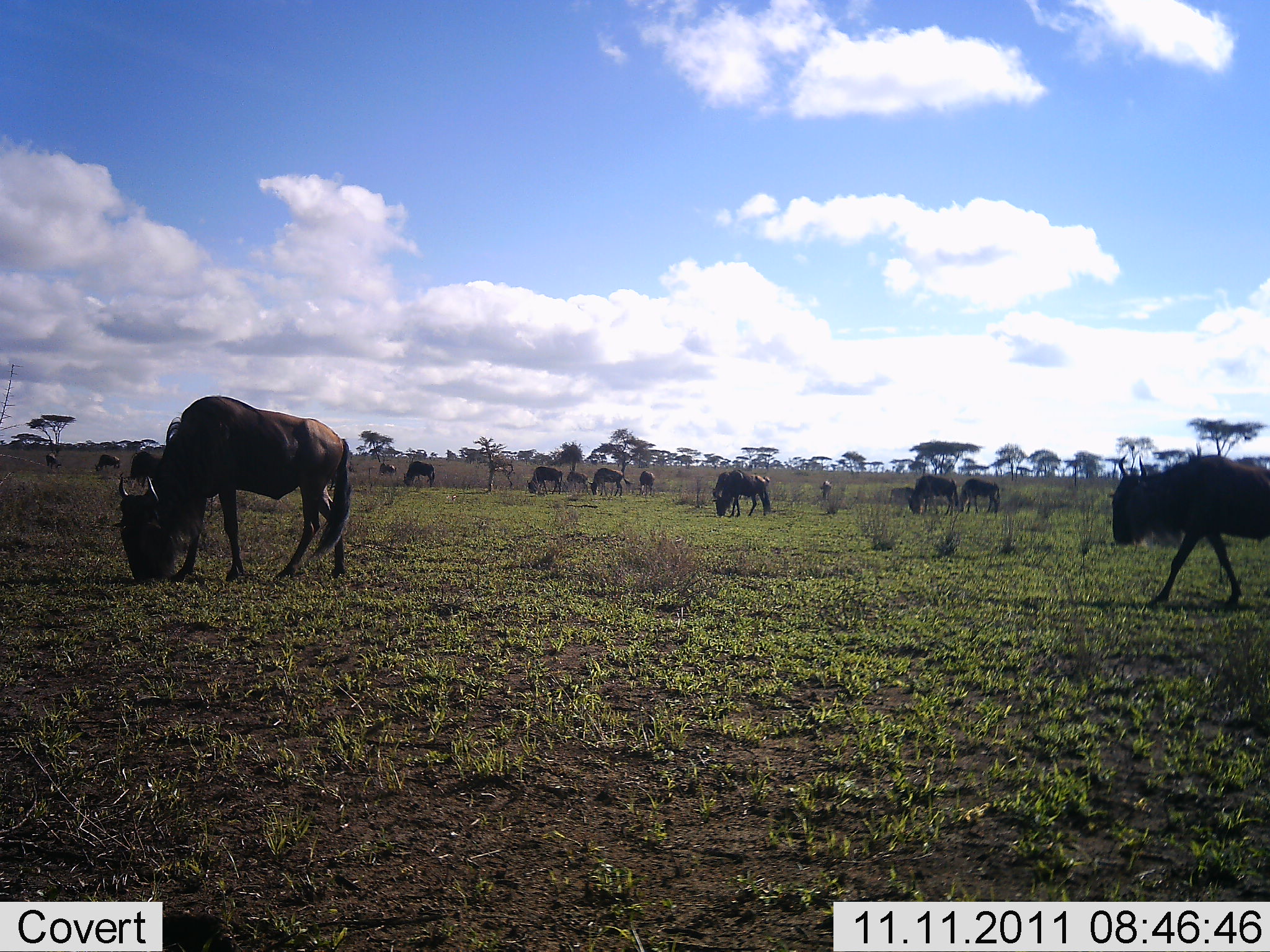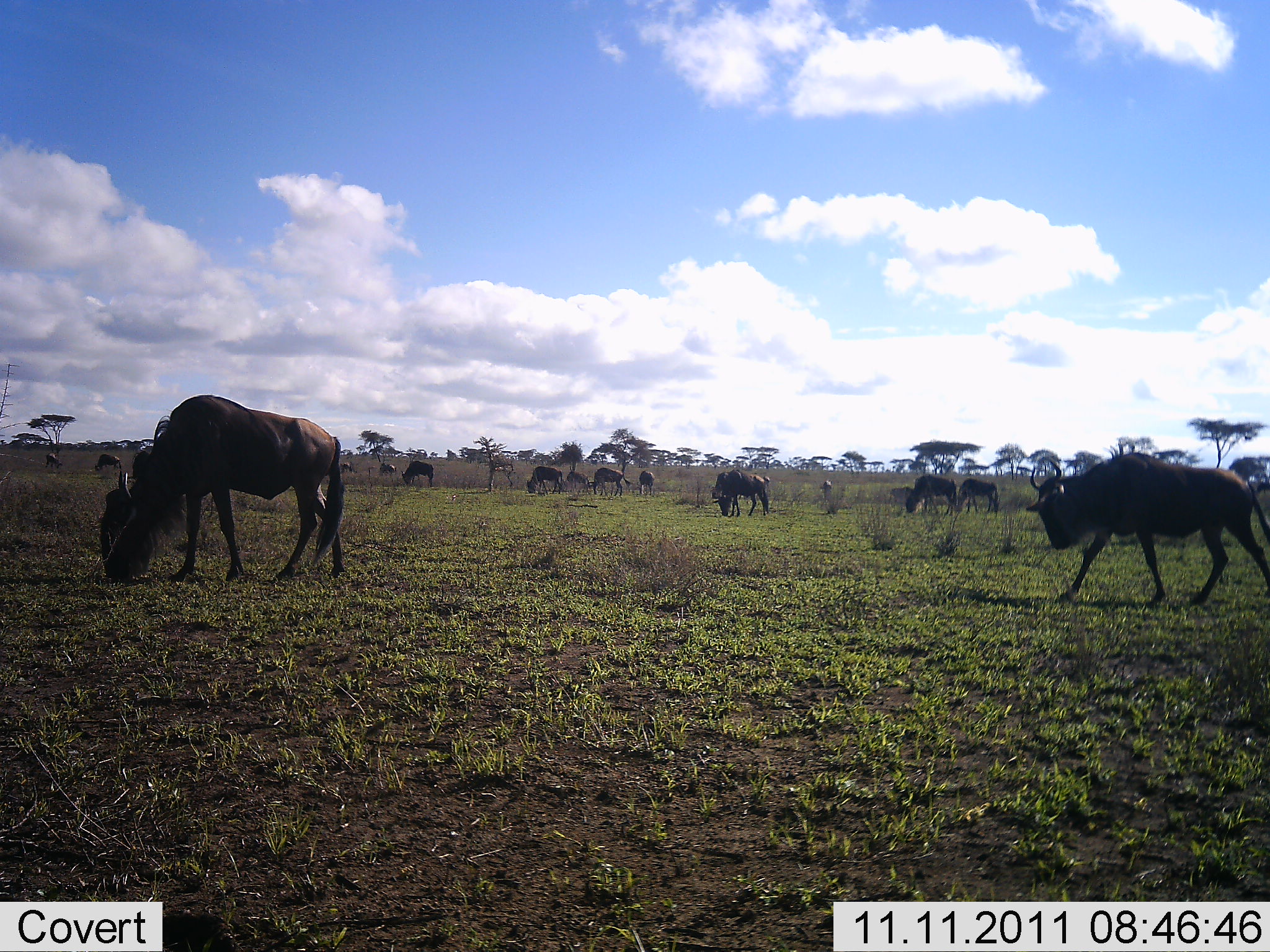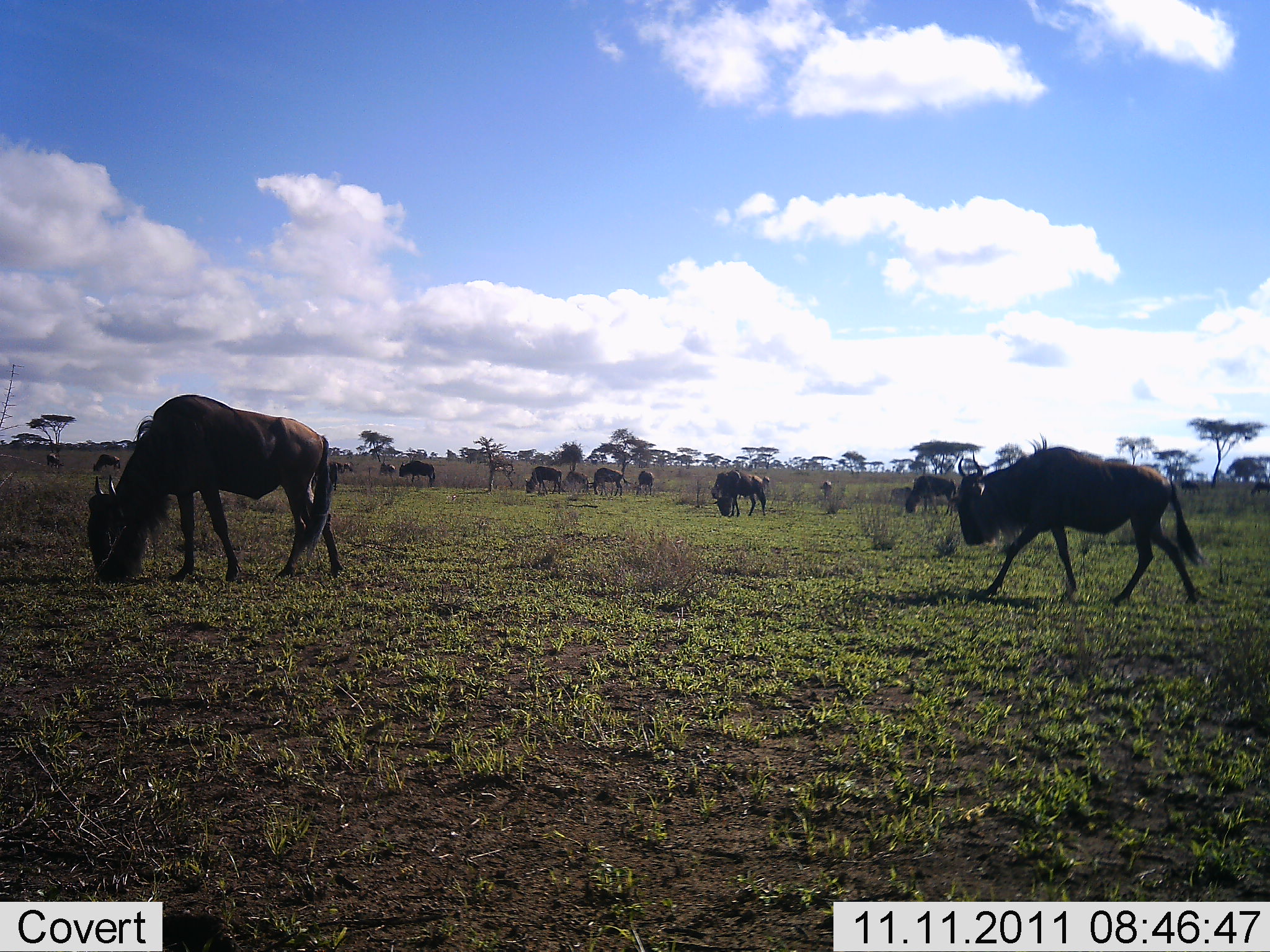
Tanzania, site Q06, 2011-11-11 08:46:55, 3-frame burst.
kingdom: Animalia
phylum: Chordata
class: Mammalia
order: Artiodactyla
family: Bovidae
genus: Connochaetes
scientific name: Connochaetes taurinus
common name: blue wildebeest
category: wildebeest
Wildebeest (blue wildebeest) (Connochaetes taurinus), count 11-50. Behavior (volunteer vote fractions): standing 23%, resting 0%, moving 54%, interacting 0%. Young present (vote fraction): 0%. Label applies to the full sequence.